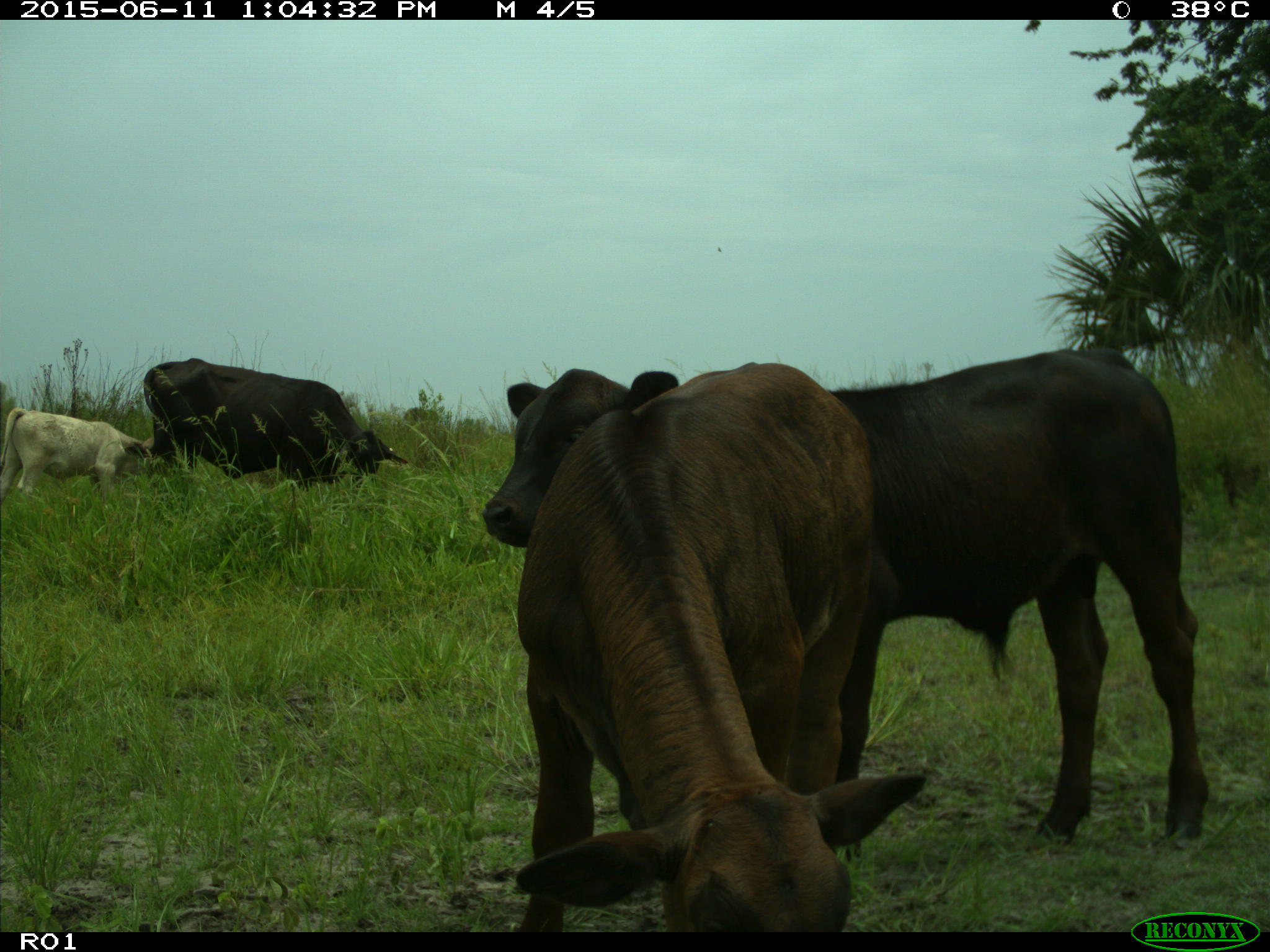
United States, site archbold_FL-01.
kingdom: Animalia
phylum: Chordata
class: Mammalia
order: Artiodactyla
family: Bovidae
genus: Bos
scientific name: Bos taurus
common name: domestic cow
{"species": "Bos taurus (domestic cow)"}